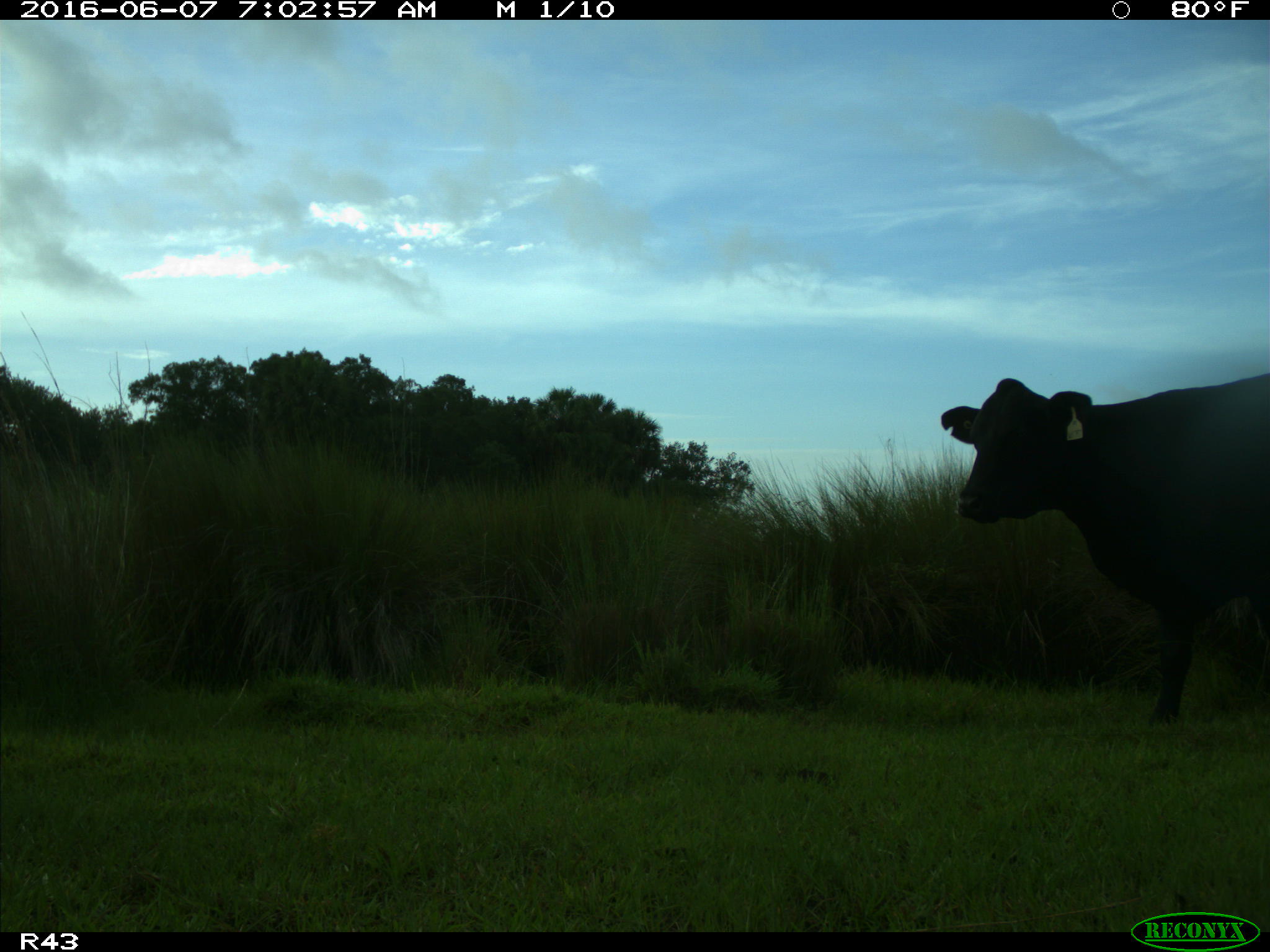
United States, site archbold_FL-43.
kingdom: Animalia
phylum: Chordata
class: Mammalia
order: Artiodactyla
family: Bovidae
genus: Bos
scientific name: Bos taurus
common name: domestic cow